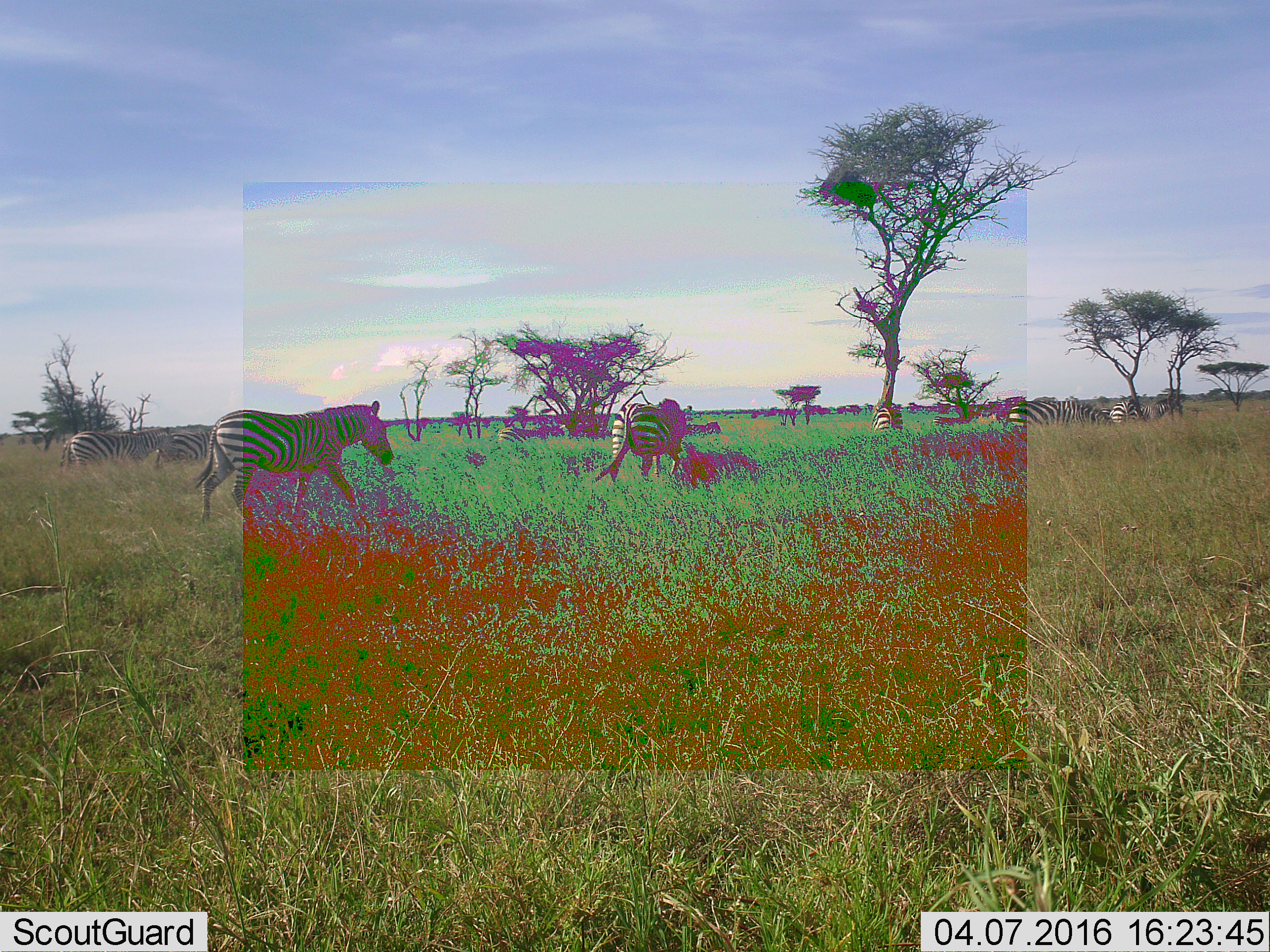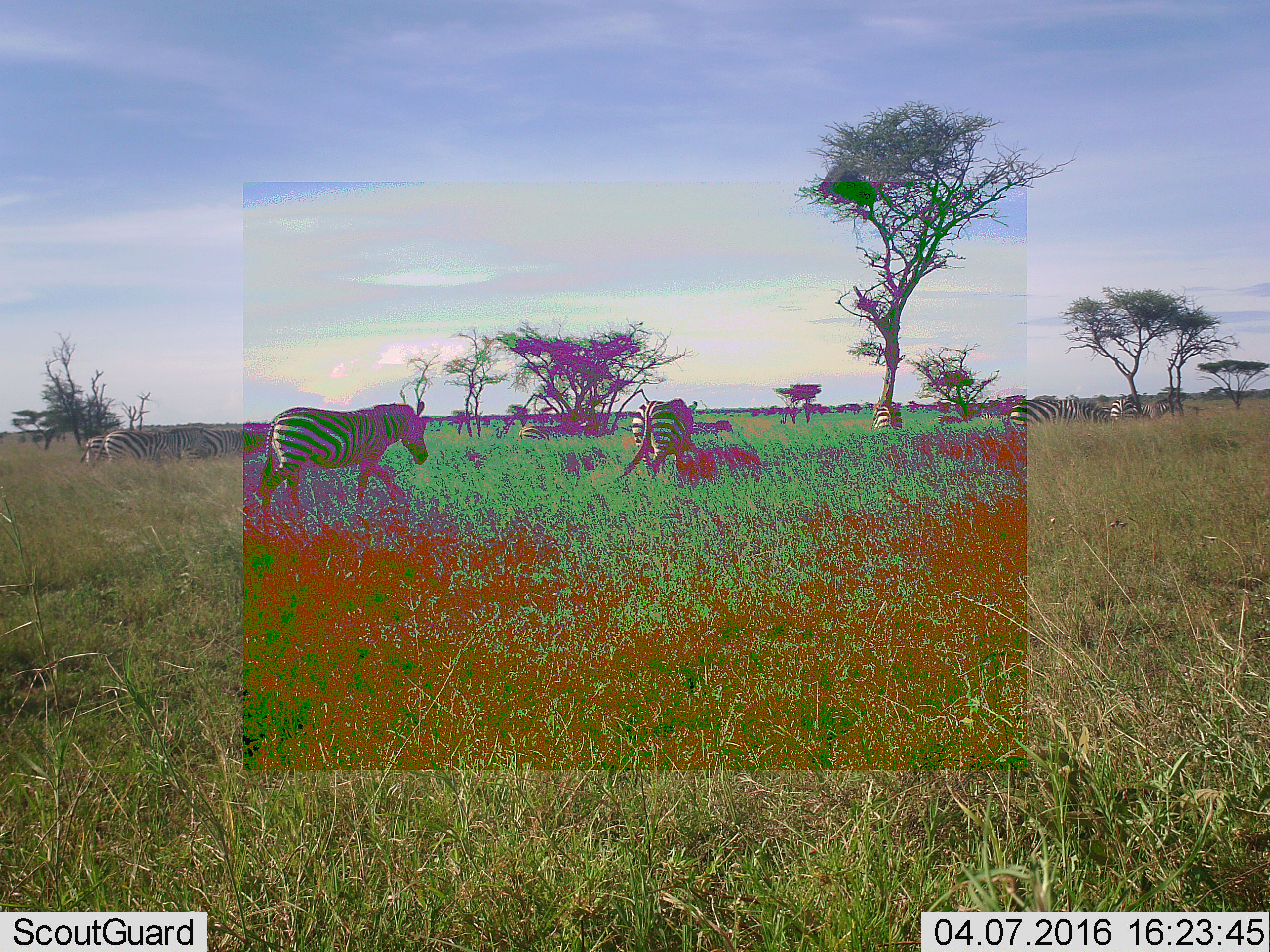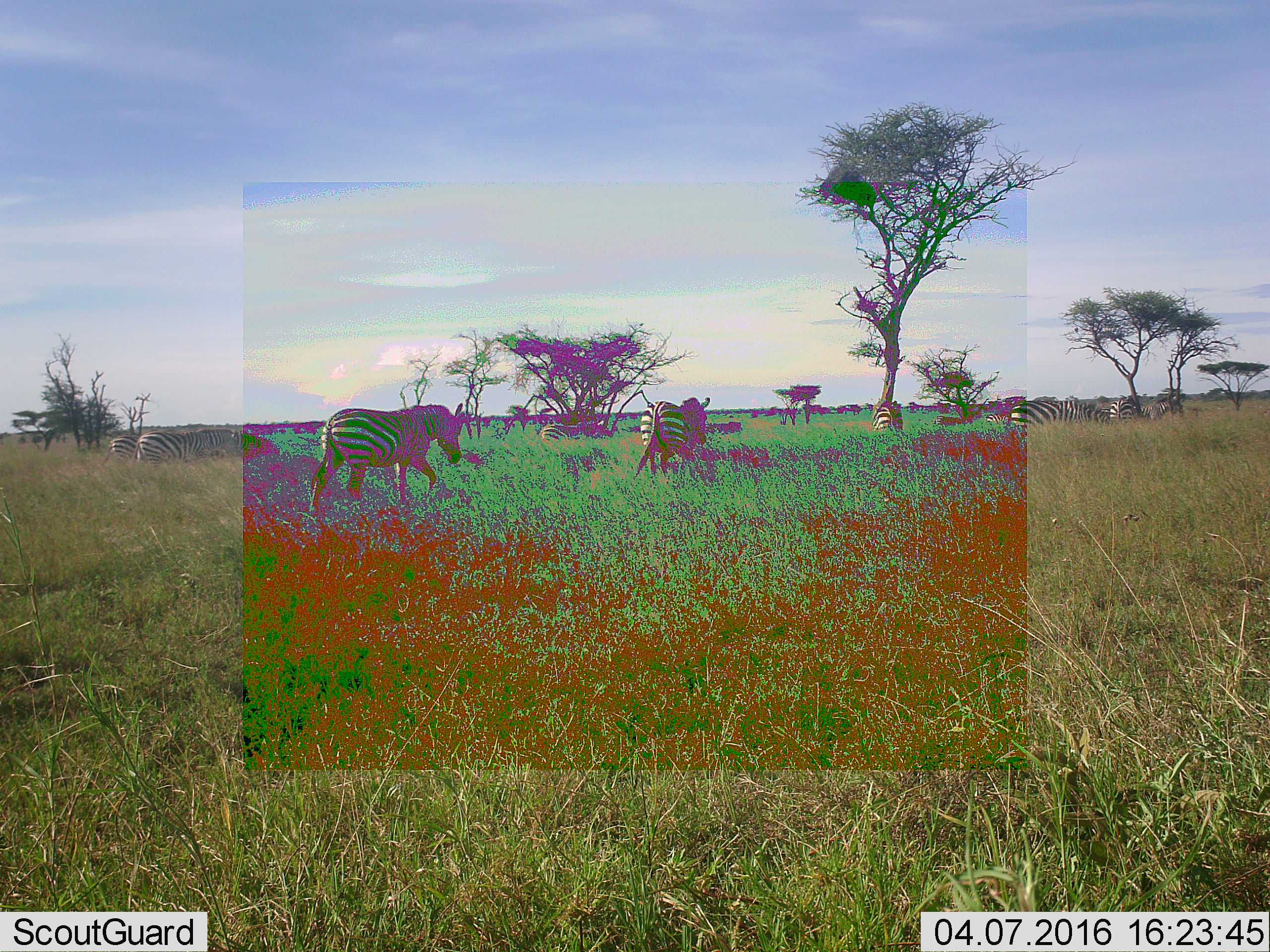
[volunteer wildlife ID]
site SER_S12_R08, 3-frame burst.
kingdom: Animalia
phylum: Chordata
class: Mammalia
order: Perissodactyla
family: Equidae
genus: Equus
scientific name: Equus quagga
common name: plains zebra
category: zebraplains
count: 11-50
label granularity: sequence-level